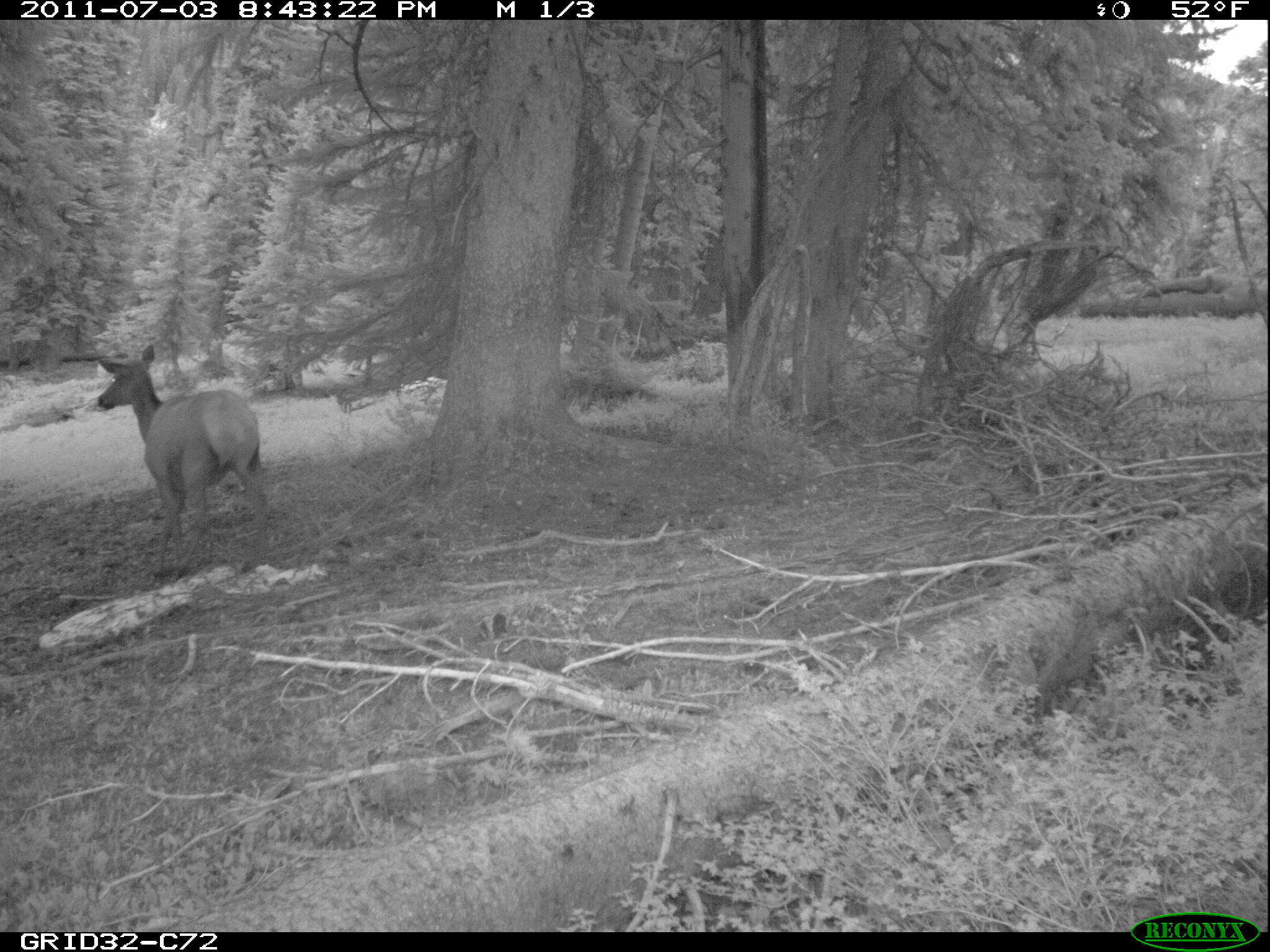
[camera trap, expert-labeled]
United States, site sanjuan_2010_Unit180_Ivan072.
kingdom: Animalia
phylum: Chordata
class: Mammalia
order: Artiodactyla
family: Cervidae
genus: Cervus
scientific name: Cervus elaphus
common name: red deer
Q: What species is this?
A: Cervus elaphus (red deer).